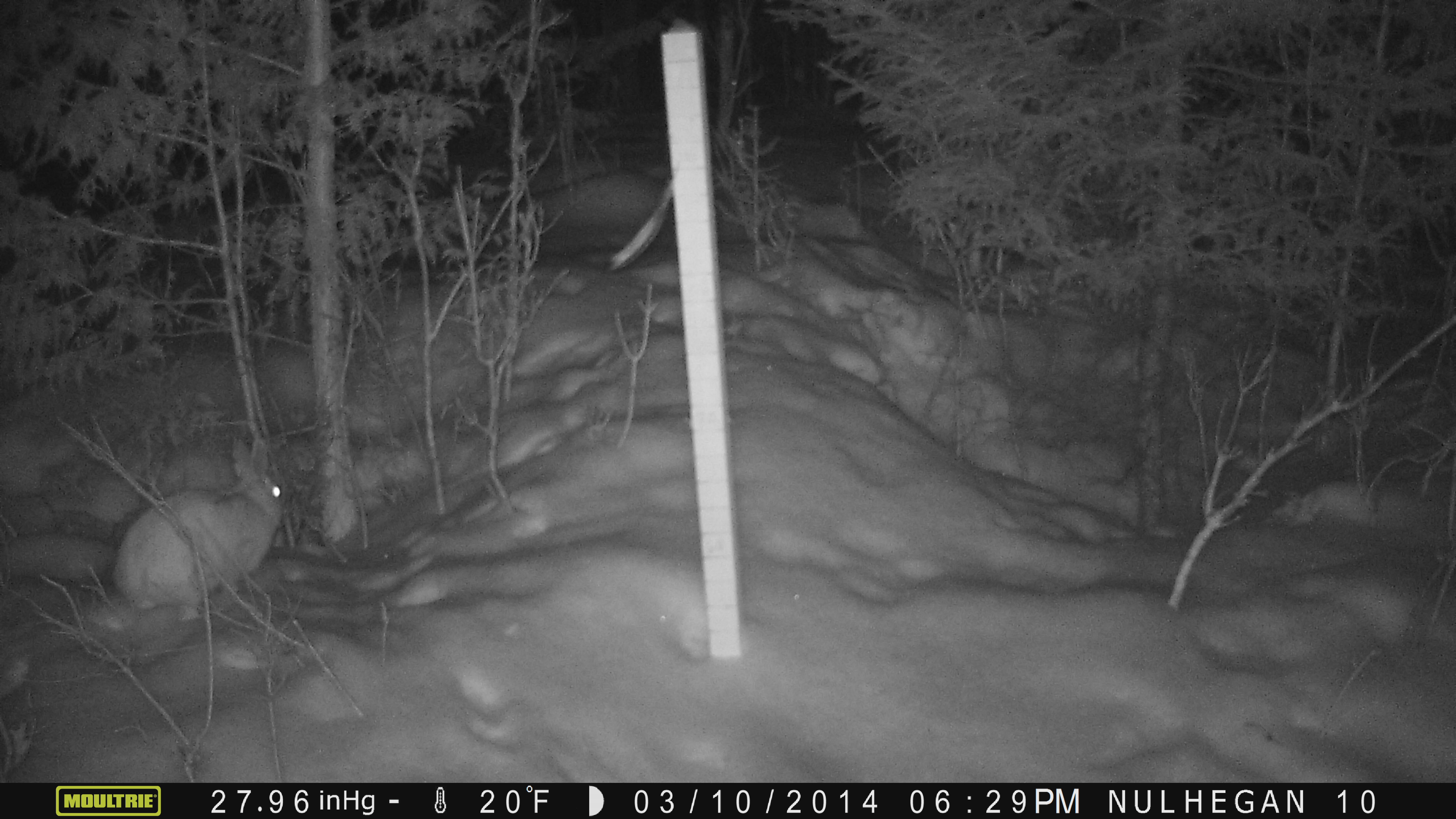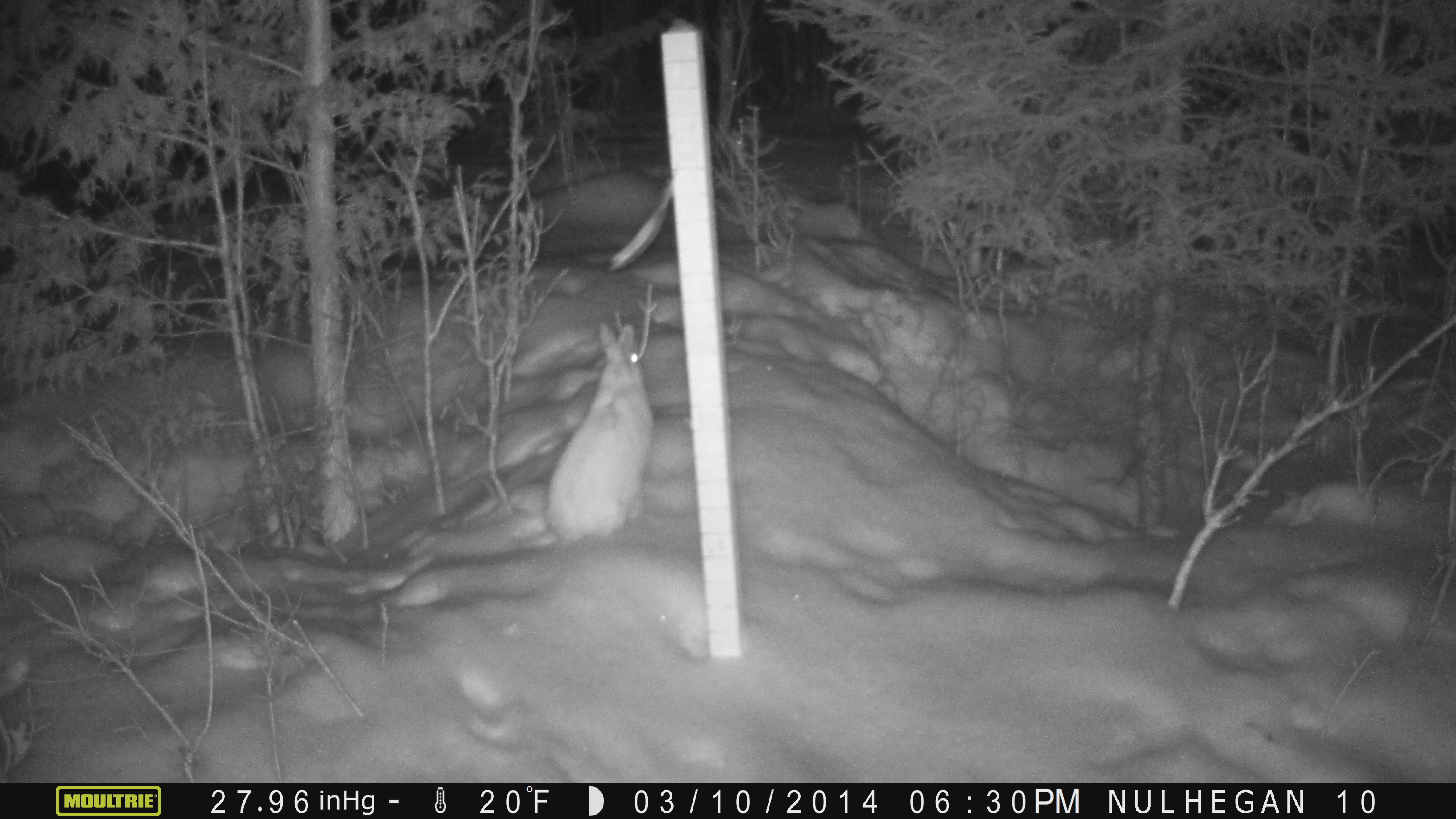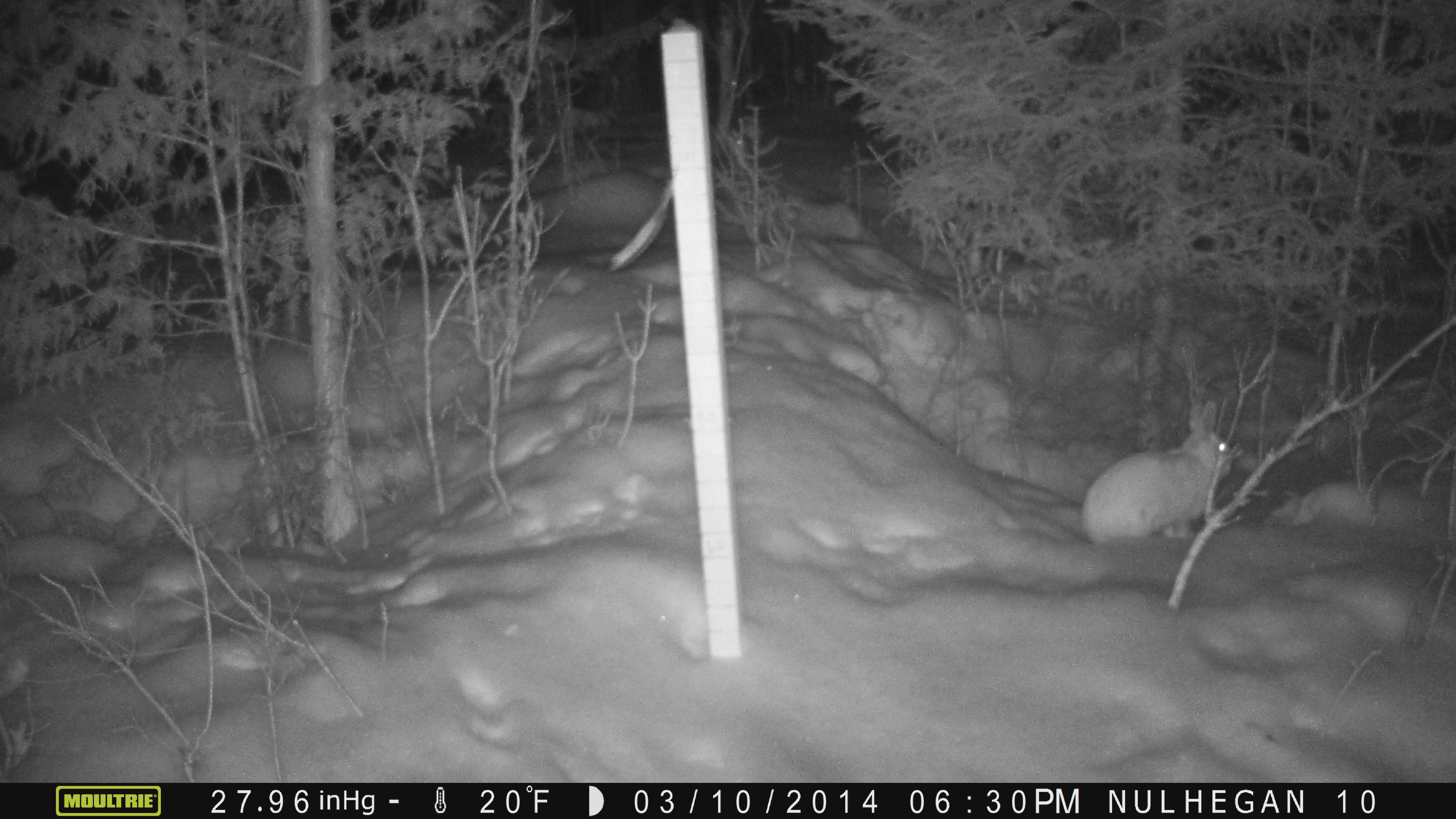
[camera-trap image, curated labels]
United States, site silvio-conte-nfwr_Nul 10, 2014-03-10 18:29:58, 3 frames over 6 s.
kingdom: Animalia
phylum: Chordata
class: Mammalia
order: Lagomorpha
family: Leporidae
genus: Lepus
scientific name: Lepus americanus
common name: snowshoe hare